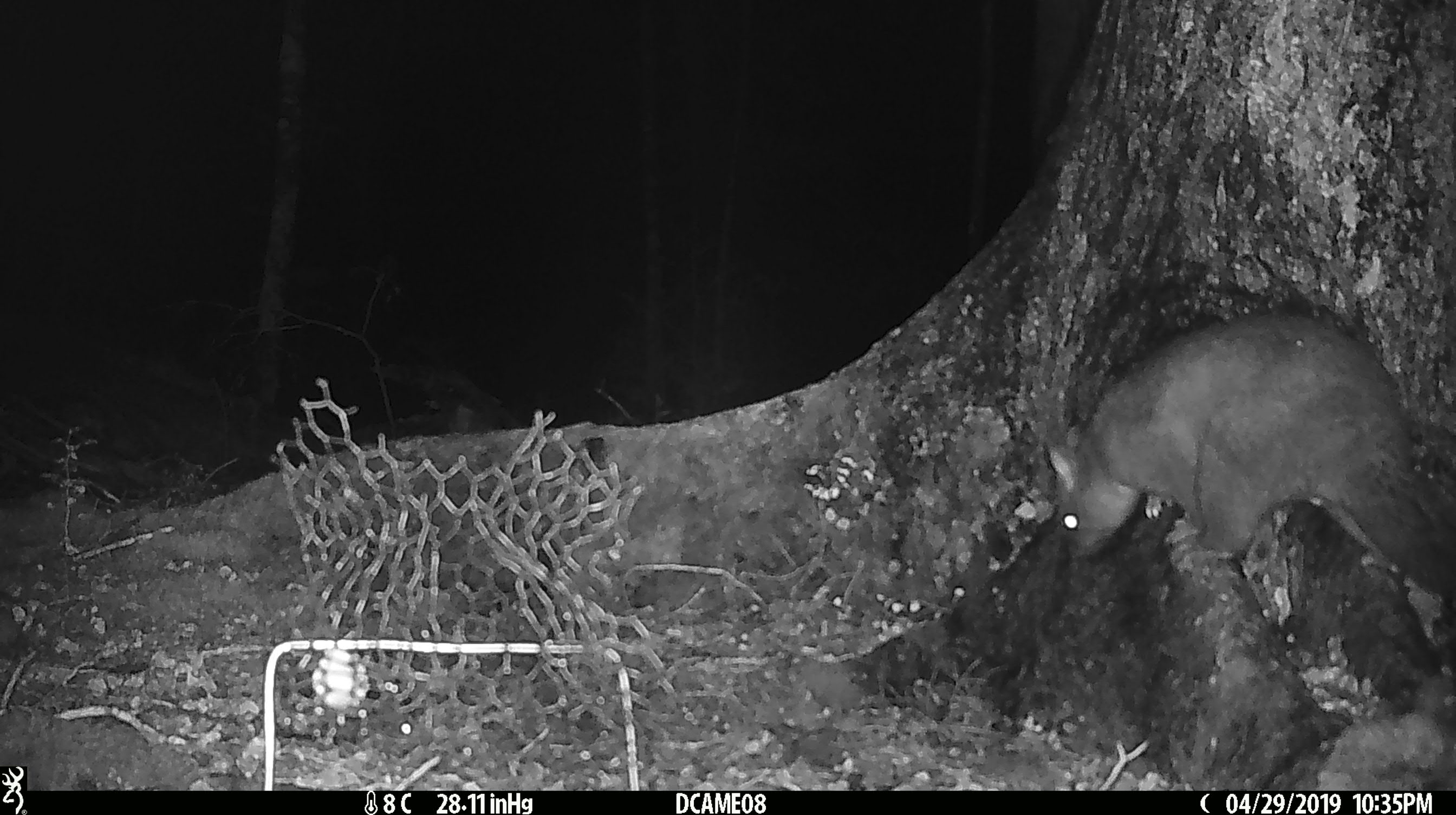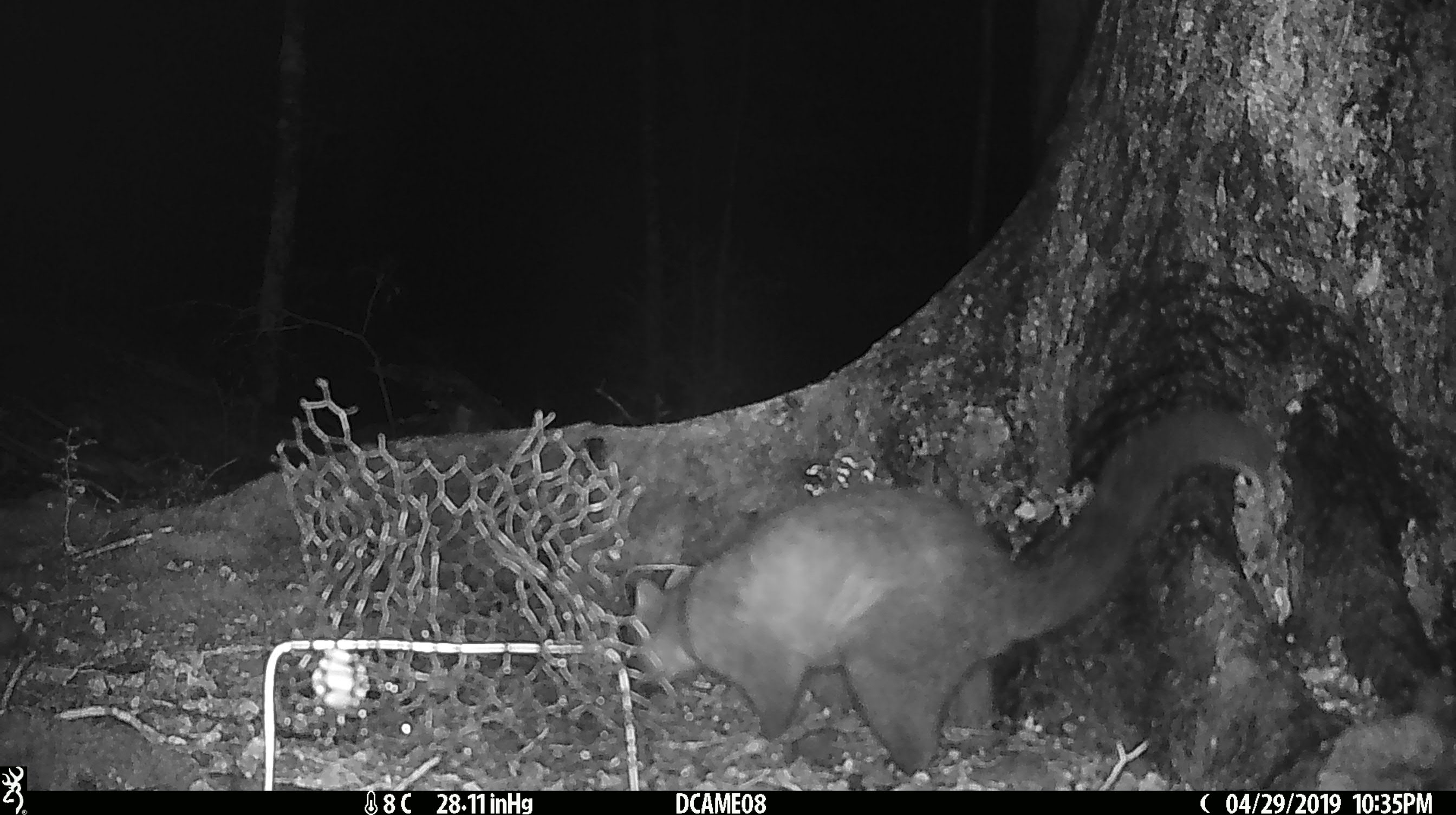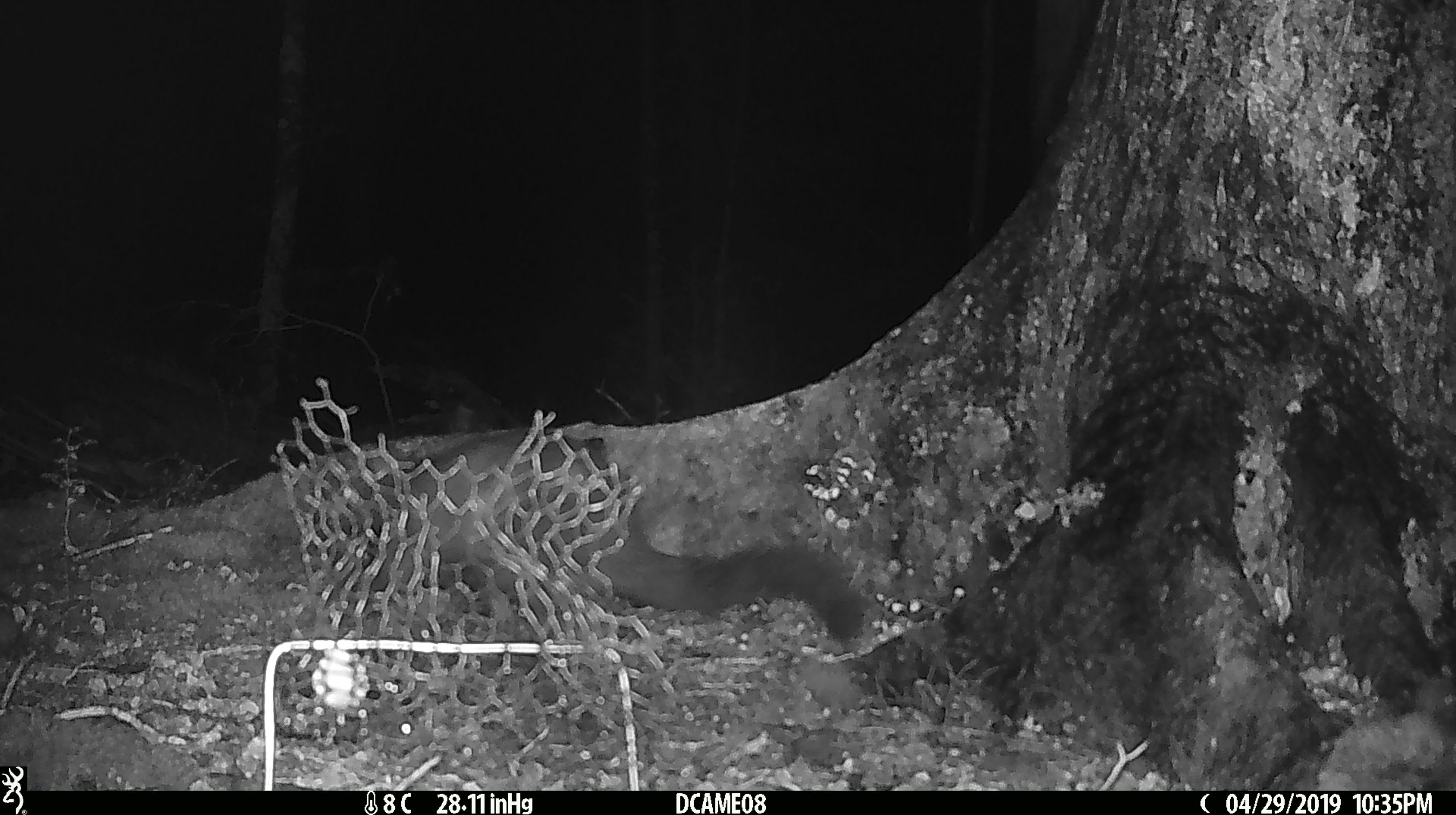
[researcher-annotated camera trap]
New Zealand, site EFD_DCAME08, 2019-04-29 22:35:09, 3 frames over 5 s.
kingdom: Animalia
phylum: Chordata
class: Mammalia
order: Diprotodontia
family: Phalangeridae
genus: Trichosurus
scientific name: Trichosurus vulpecula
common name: common brushtail possum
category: possum